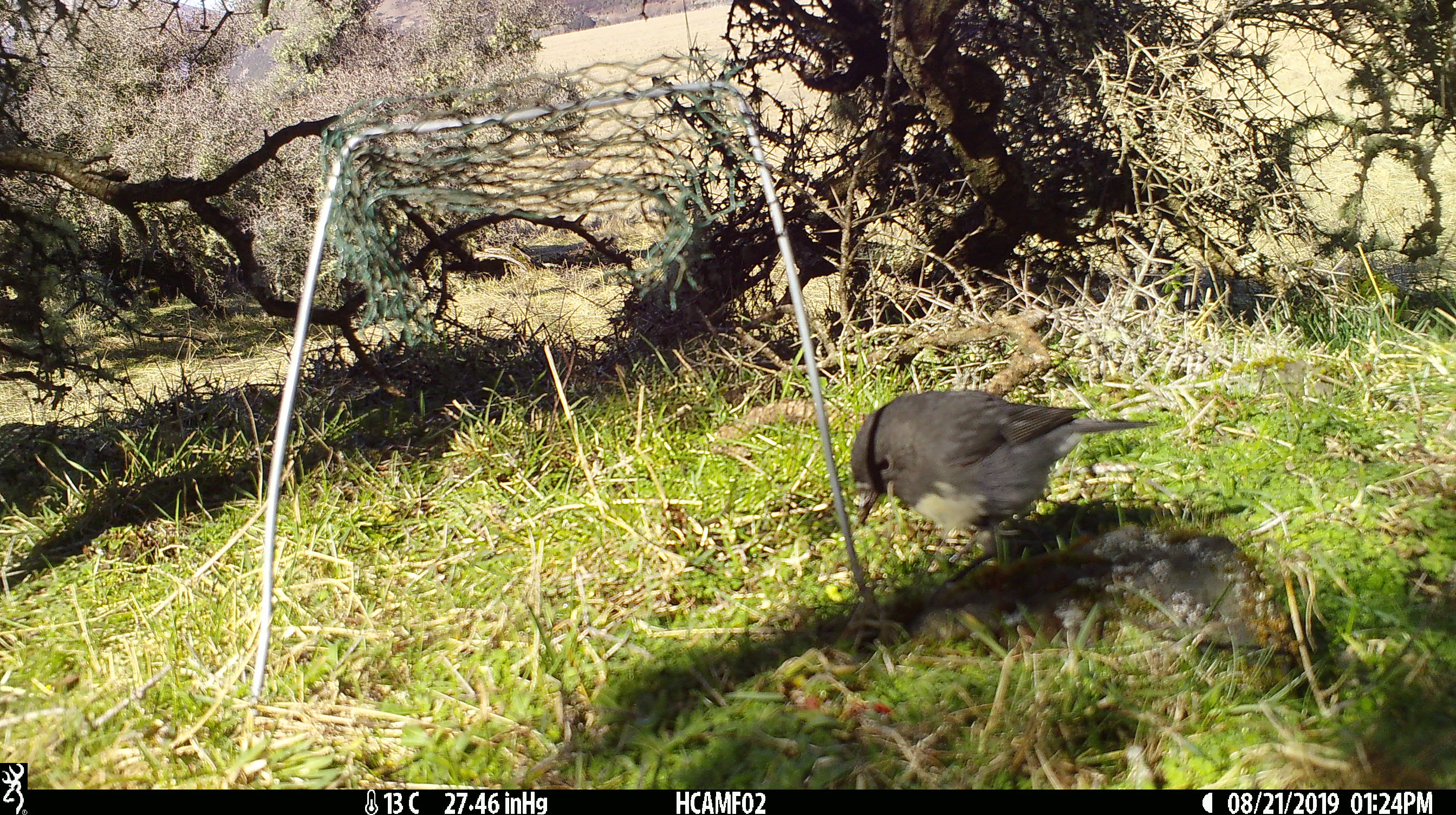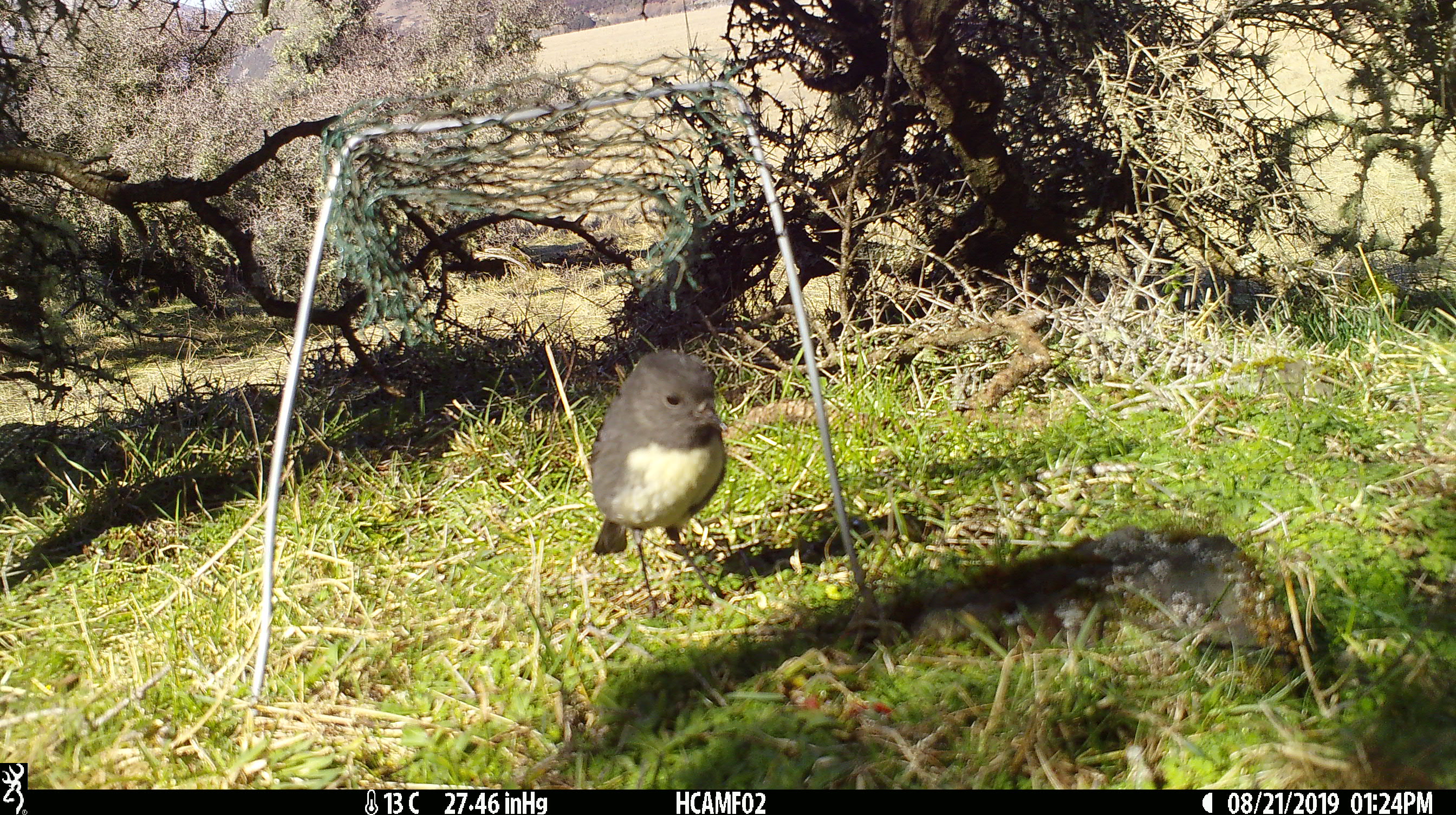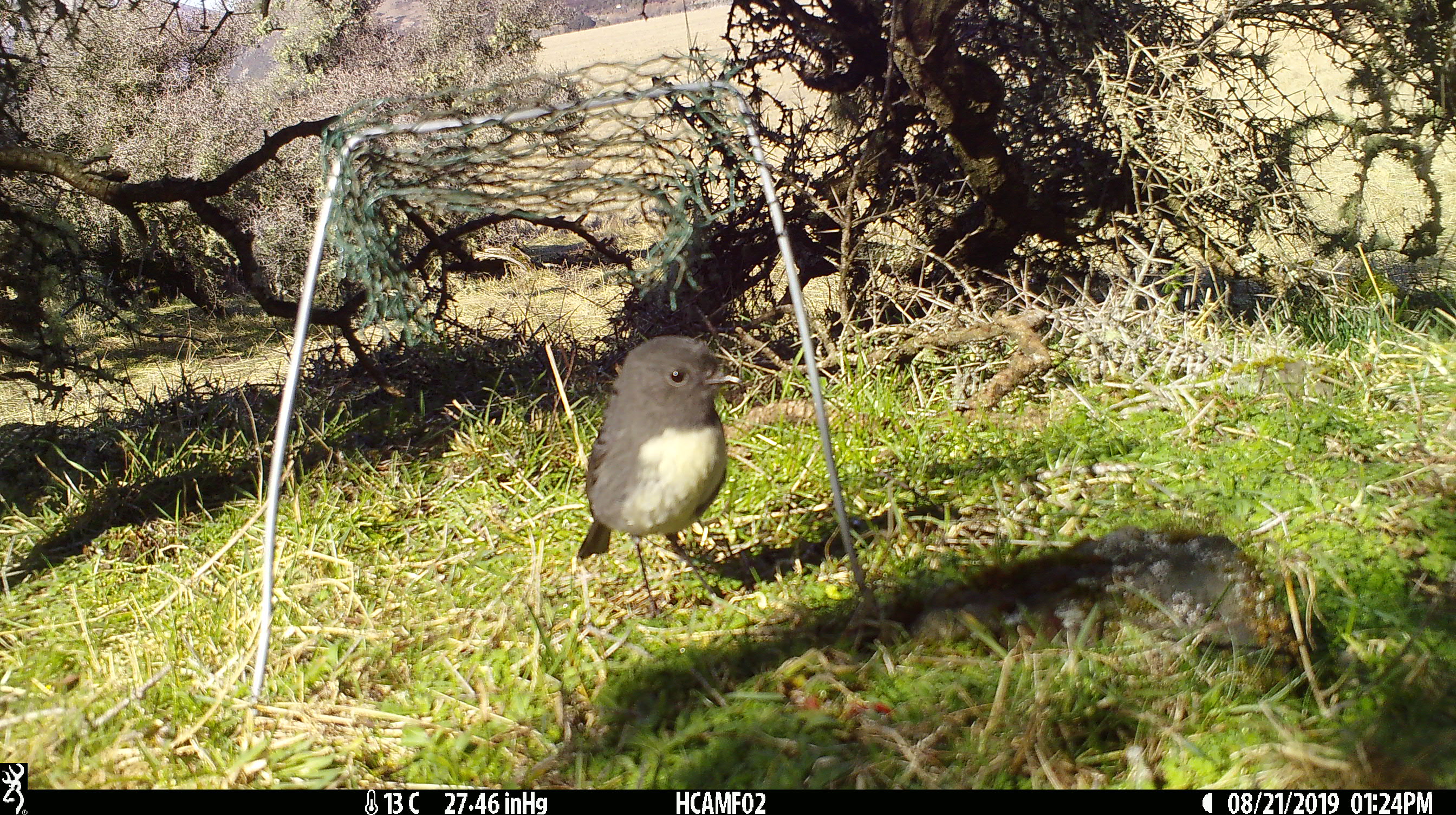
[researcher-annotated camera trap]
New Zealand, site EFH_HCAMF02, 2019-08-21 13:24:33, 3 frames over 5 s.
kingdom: Animalia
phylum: Chordata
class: Aves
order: Passeriformes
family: Petroicidae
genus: Petroica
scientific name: Petroica australis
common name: new zealand robin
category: robin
Robin (new zealand robin) (Petroica australis).